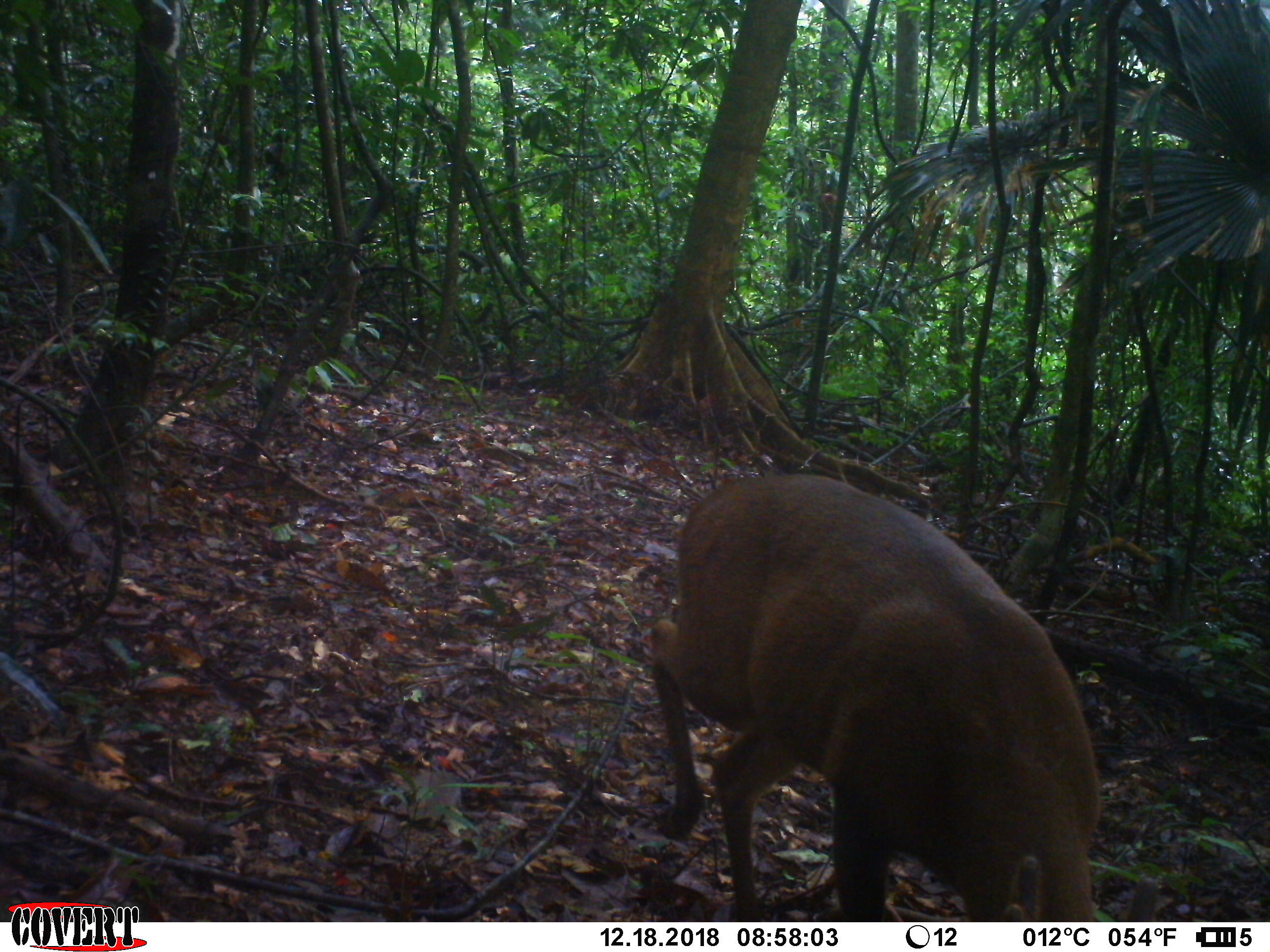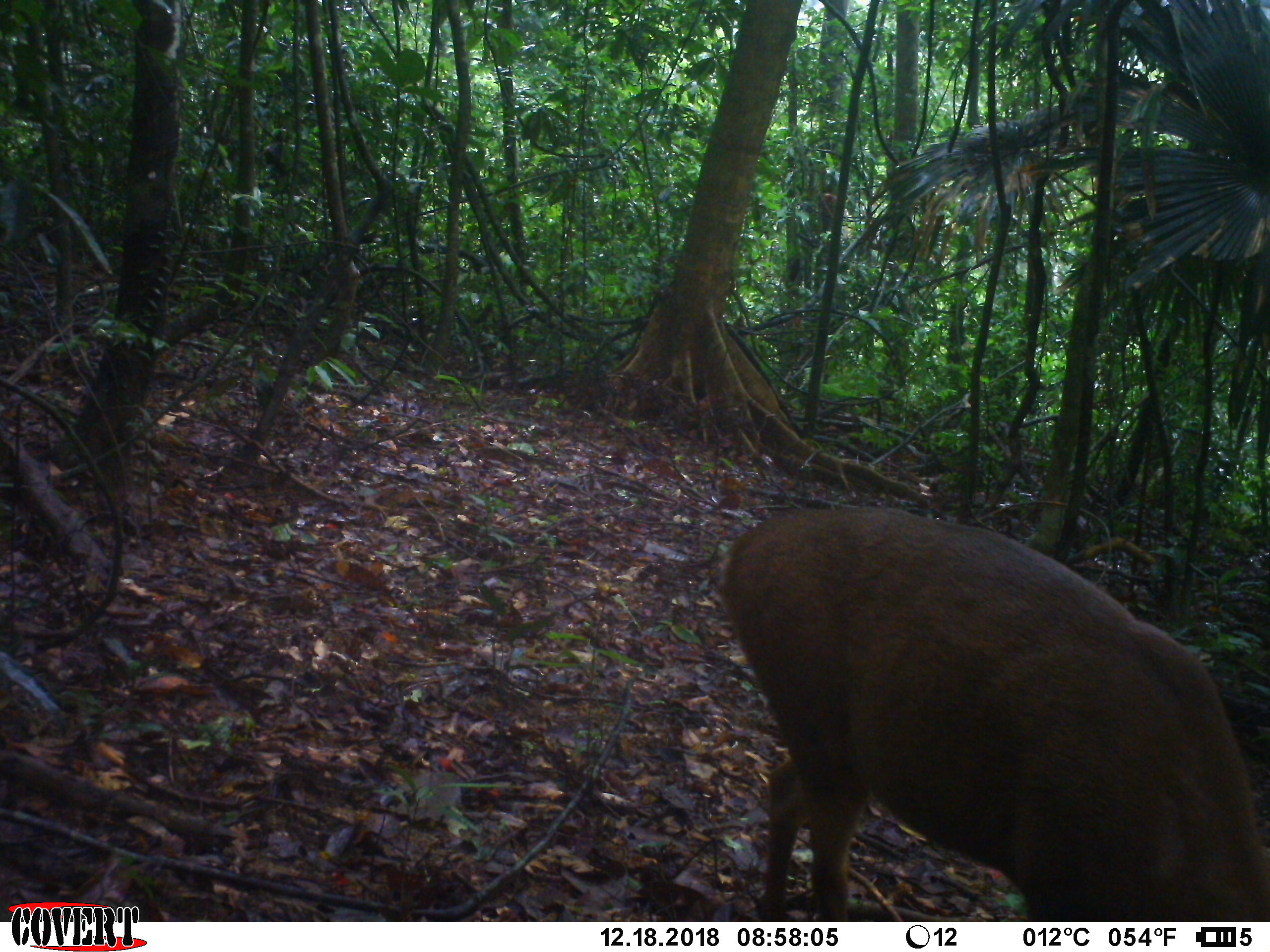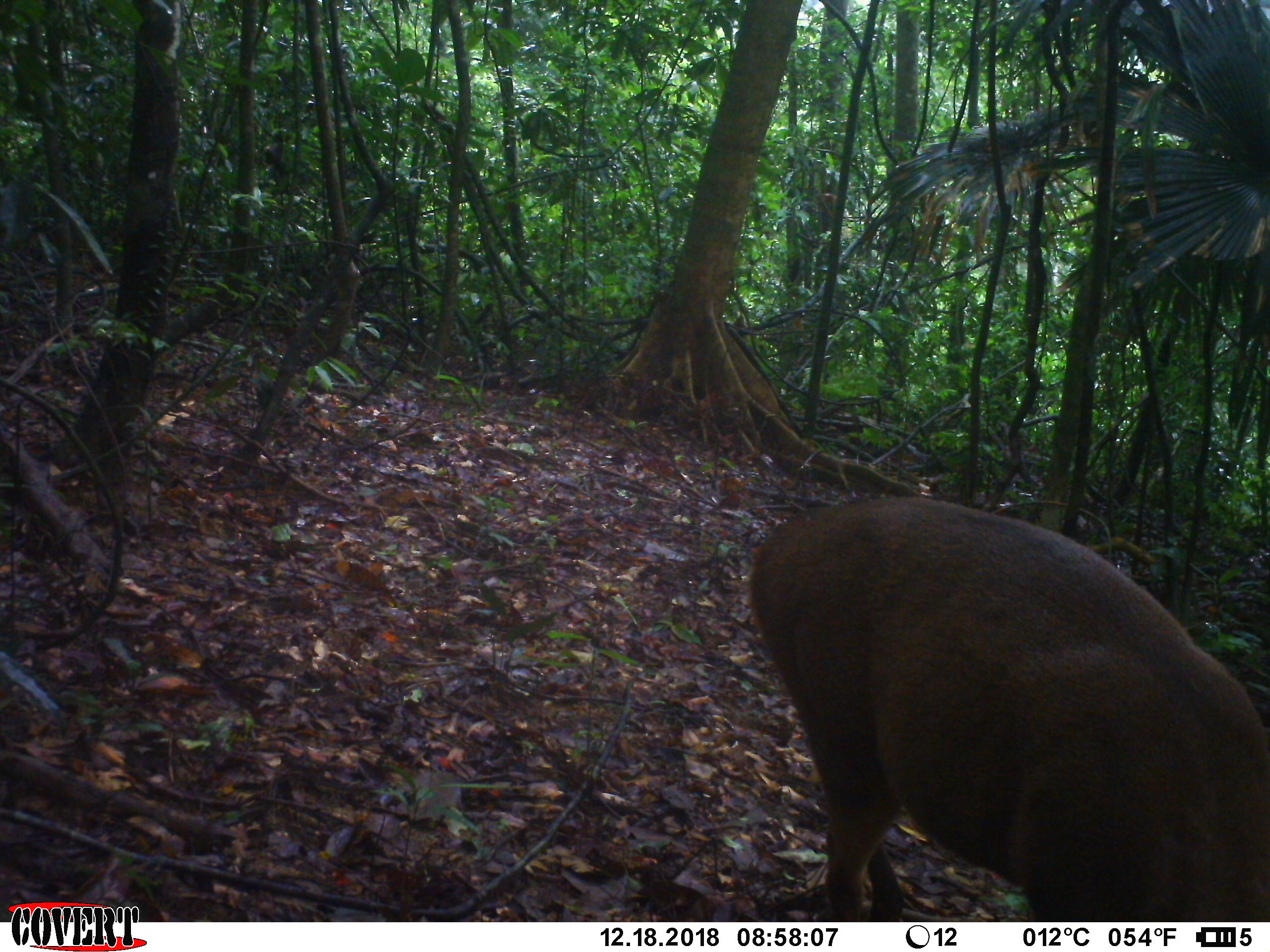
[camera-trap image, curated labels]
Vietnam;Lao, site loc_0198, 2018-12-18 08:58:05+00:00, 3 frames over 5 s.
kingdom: Animalia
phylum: Chordata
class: Mammalia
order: Artiodactyla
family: Cervidae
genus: Muntiacus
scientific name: Muntiacus vuquangensis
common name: large-antlered muntjac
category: large antlered muntjac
Large antlered muntjac (large-antlered muntjac) (Muntiacus vuquangensis). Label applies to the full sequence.